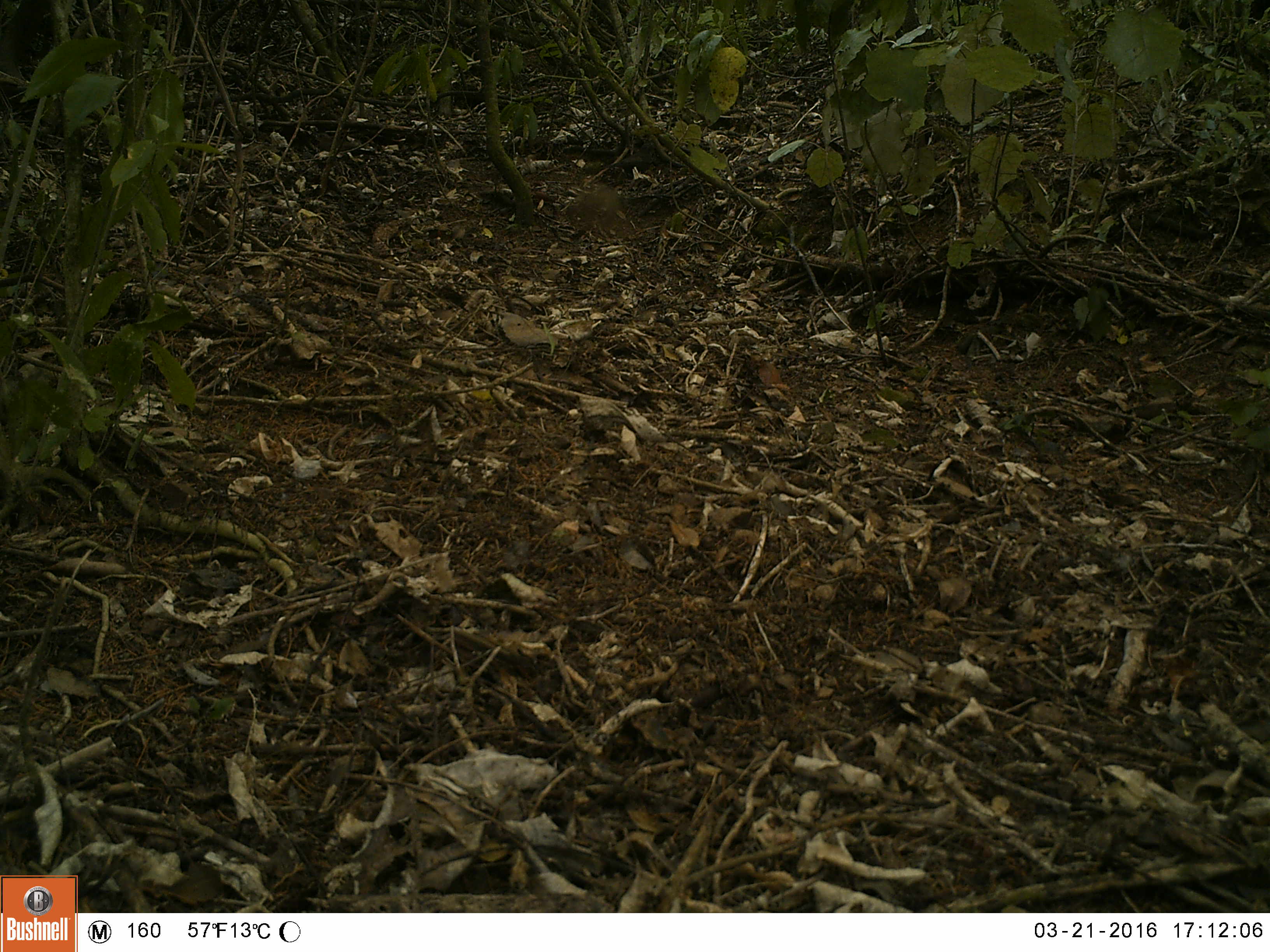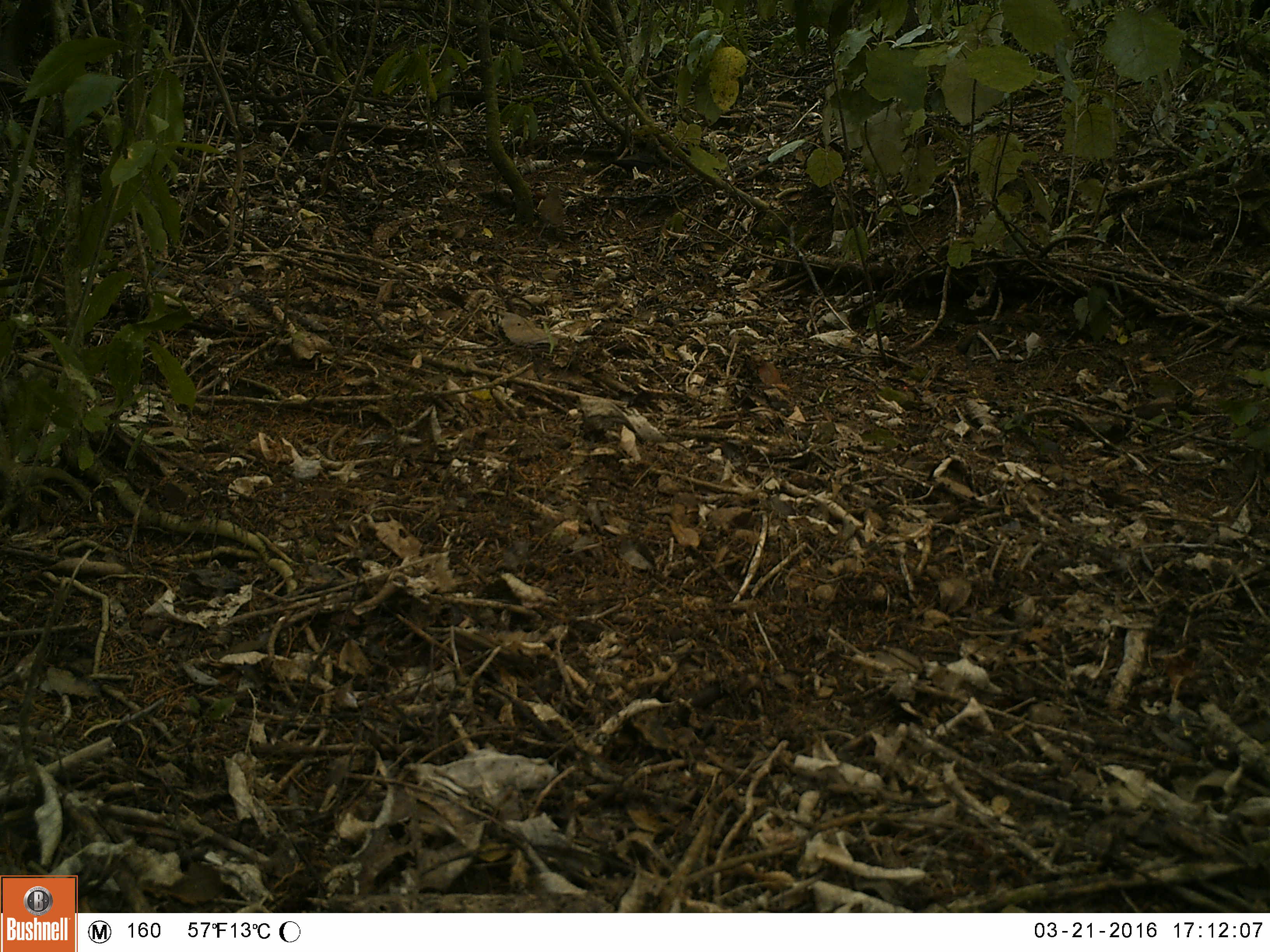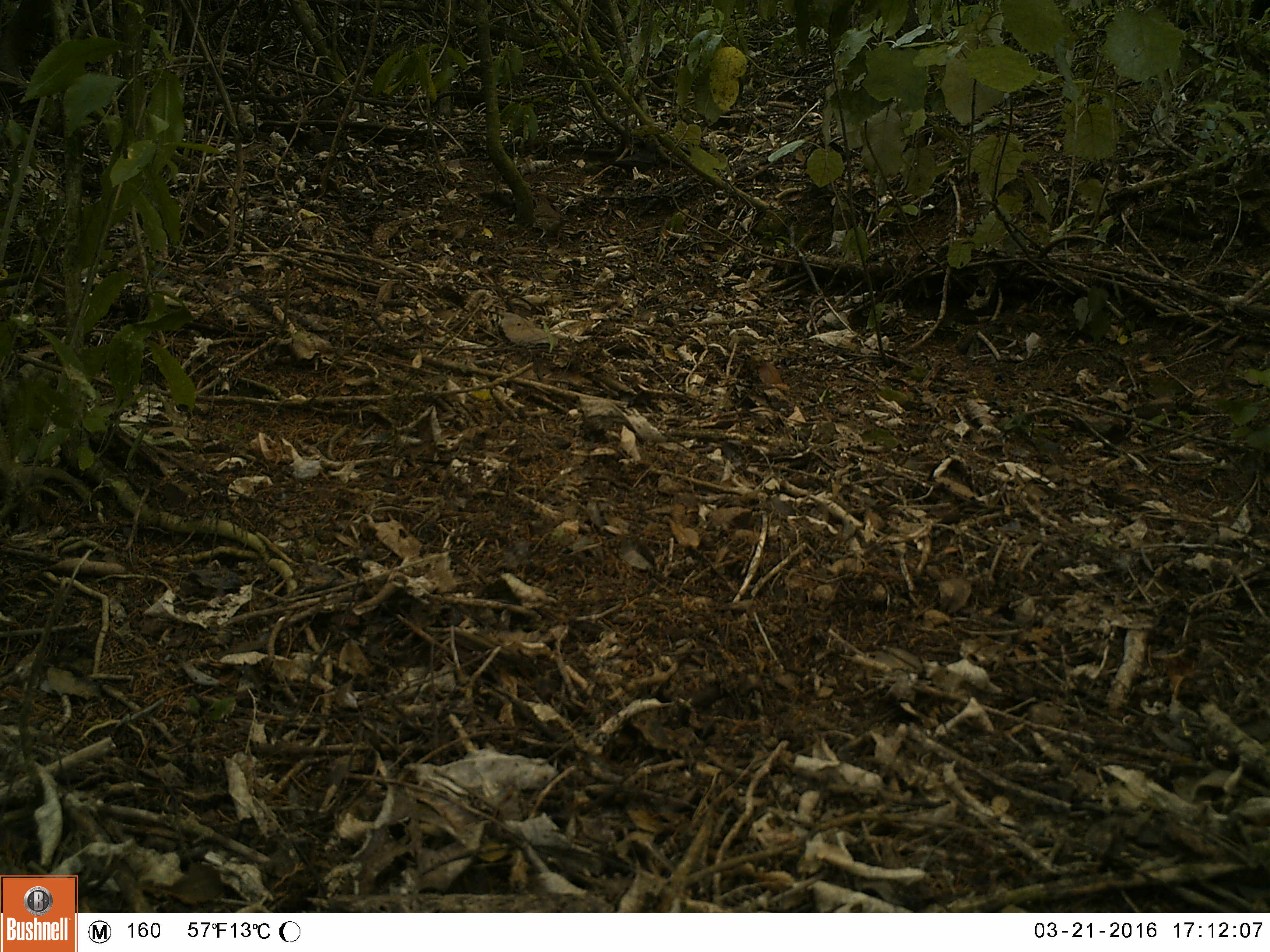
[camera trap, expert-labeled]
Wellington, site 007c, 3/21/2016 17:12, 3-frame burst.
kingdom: Animalia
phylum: Chordata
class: Aves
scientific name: Aves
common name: bird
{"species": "bird (Aves)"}